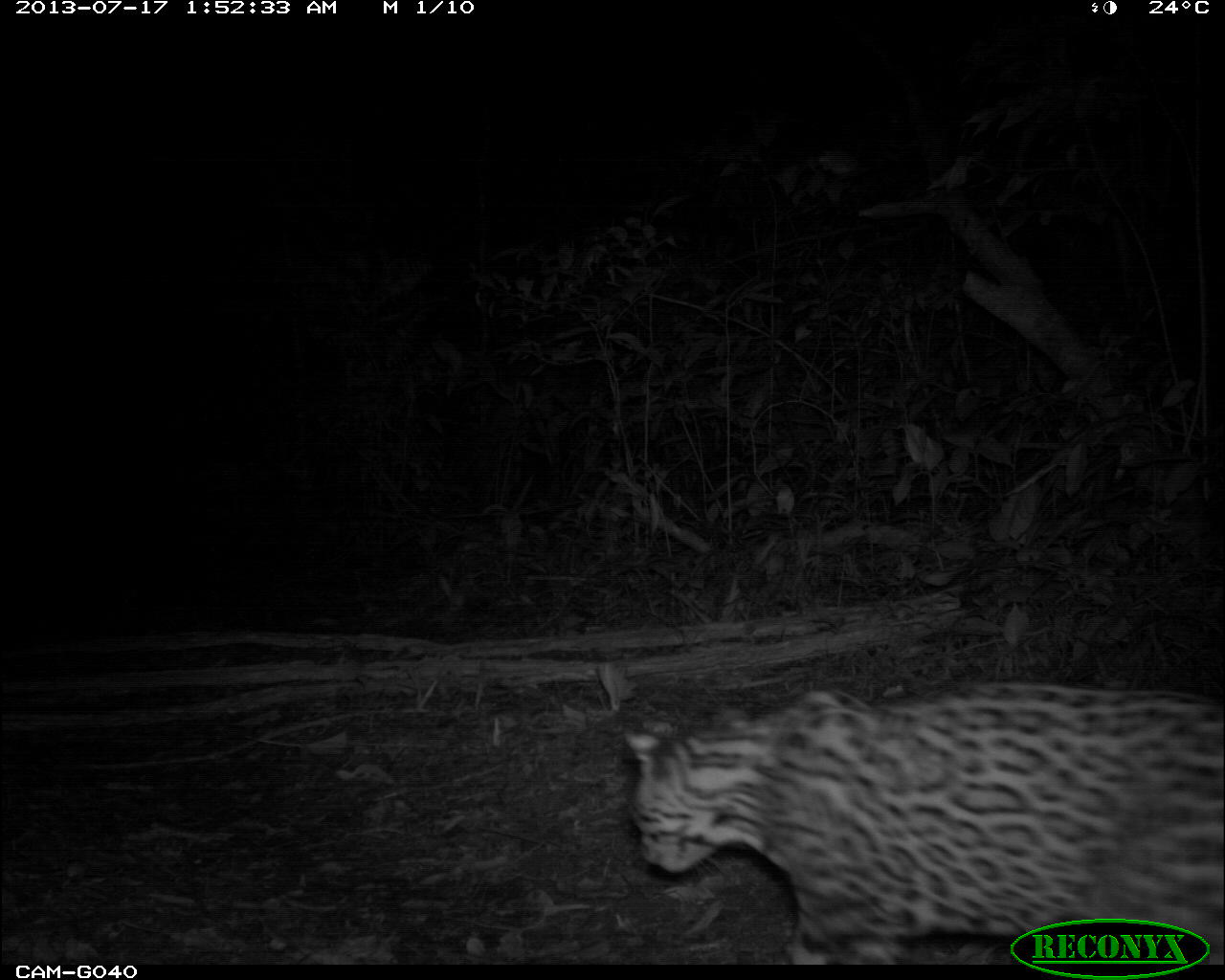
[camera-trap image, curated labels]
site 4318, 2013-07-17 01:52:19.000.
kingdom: Animalia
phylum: Chordata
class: Mammalia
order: Carnivora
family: Felidae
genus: Leopardus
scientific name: Leopardus pardalis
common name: ocelot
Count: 1.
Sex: male.